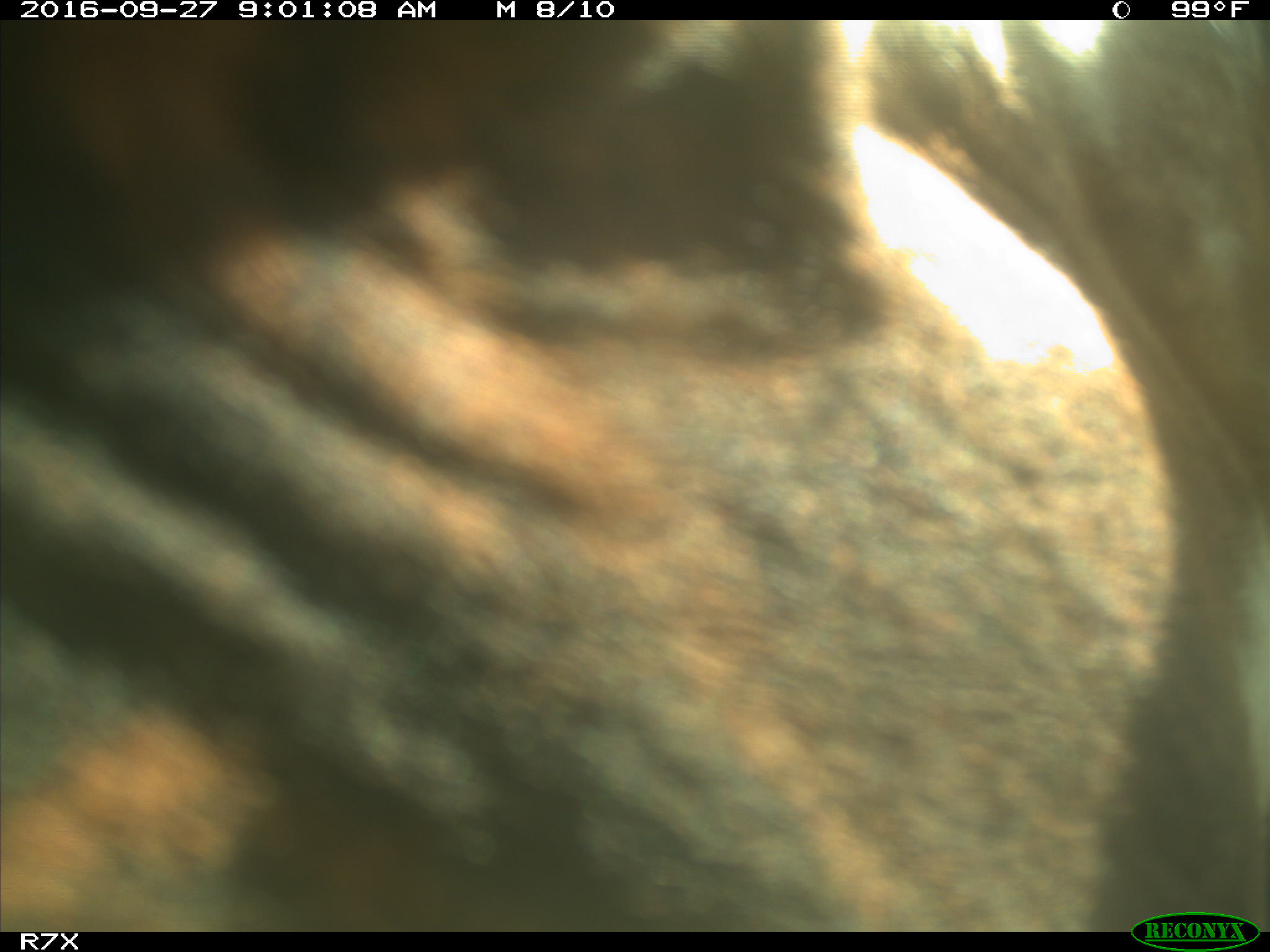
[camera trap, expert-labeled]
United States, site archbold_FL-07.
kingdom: Animalia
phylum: Chordata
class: Mammalia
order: Artiodactyla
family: Bovidae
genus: Bos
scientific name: Bos taurus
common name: domestic cow